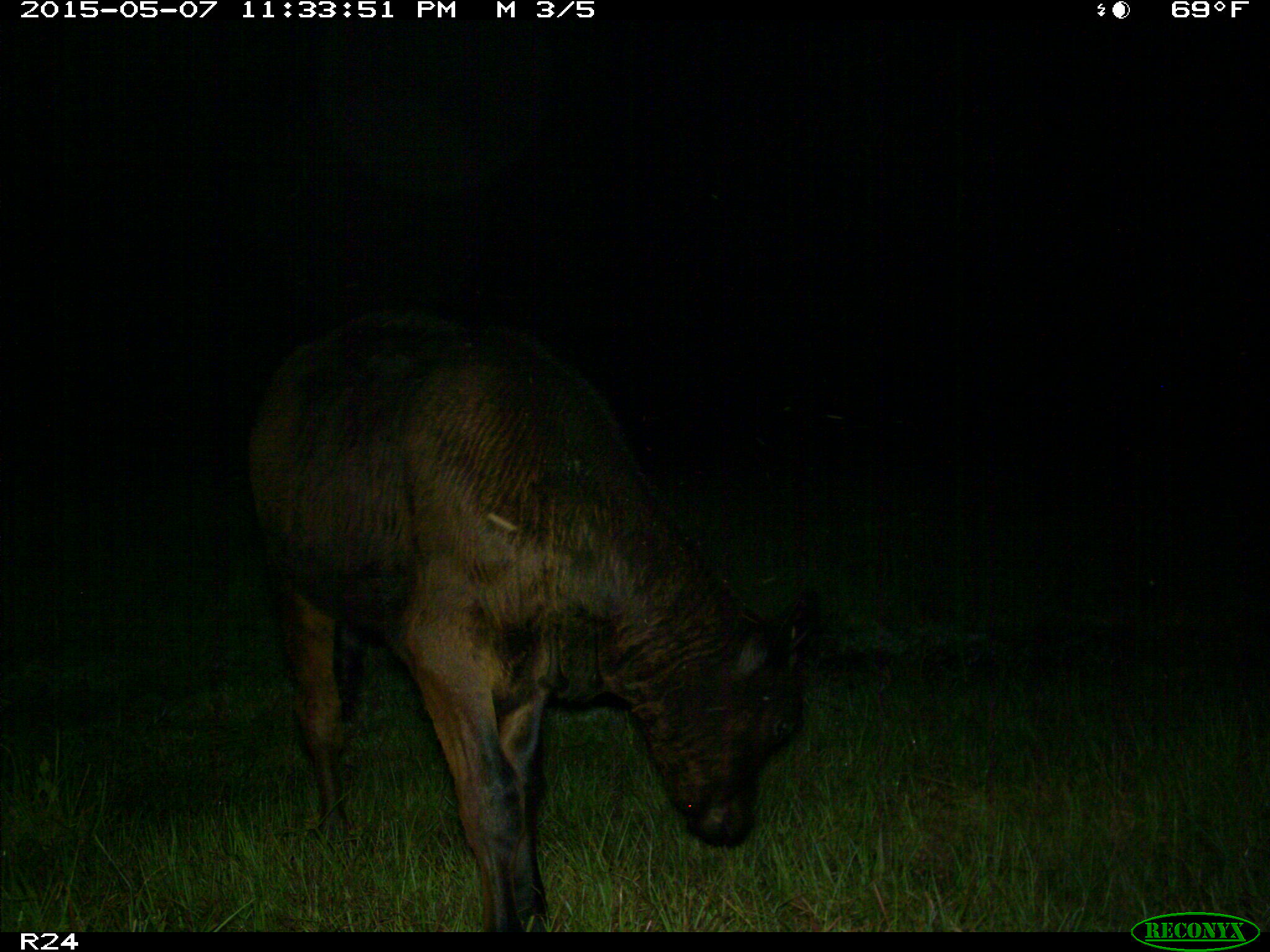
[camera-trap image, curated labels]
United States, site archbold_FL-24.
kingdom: Animalia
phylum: Chordata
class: Mammalia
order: Artiodactyla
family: Bovidae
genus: Bos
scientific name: Bos taurus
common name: domestic cow